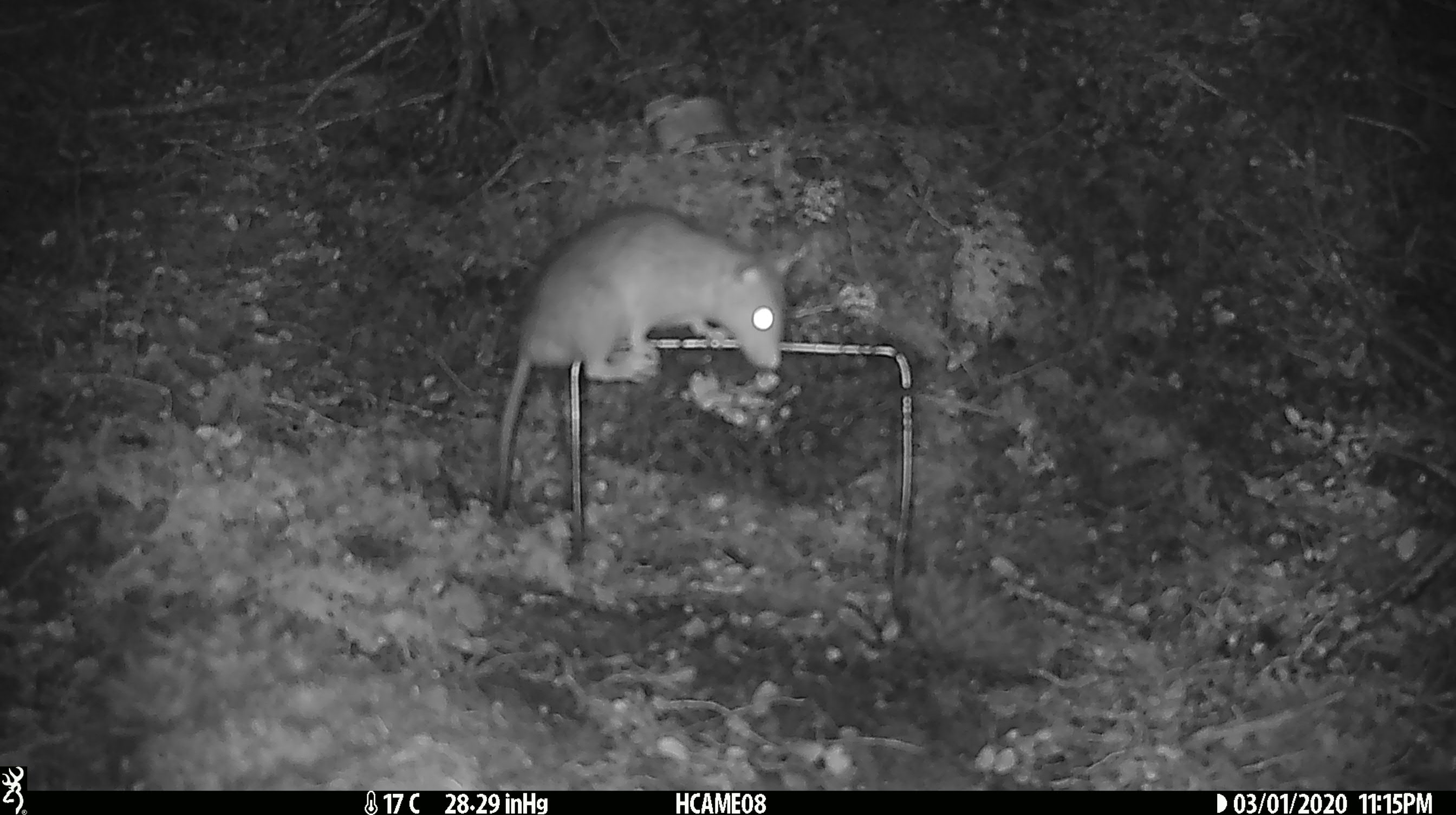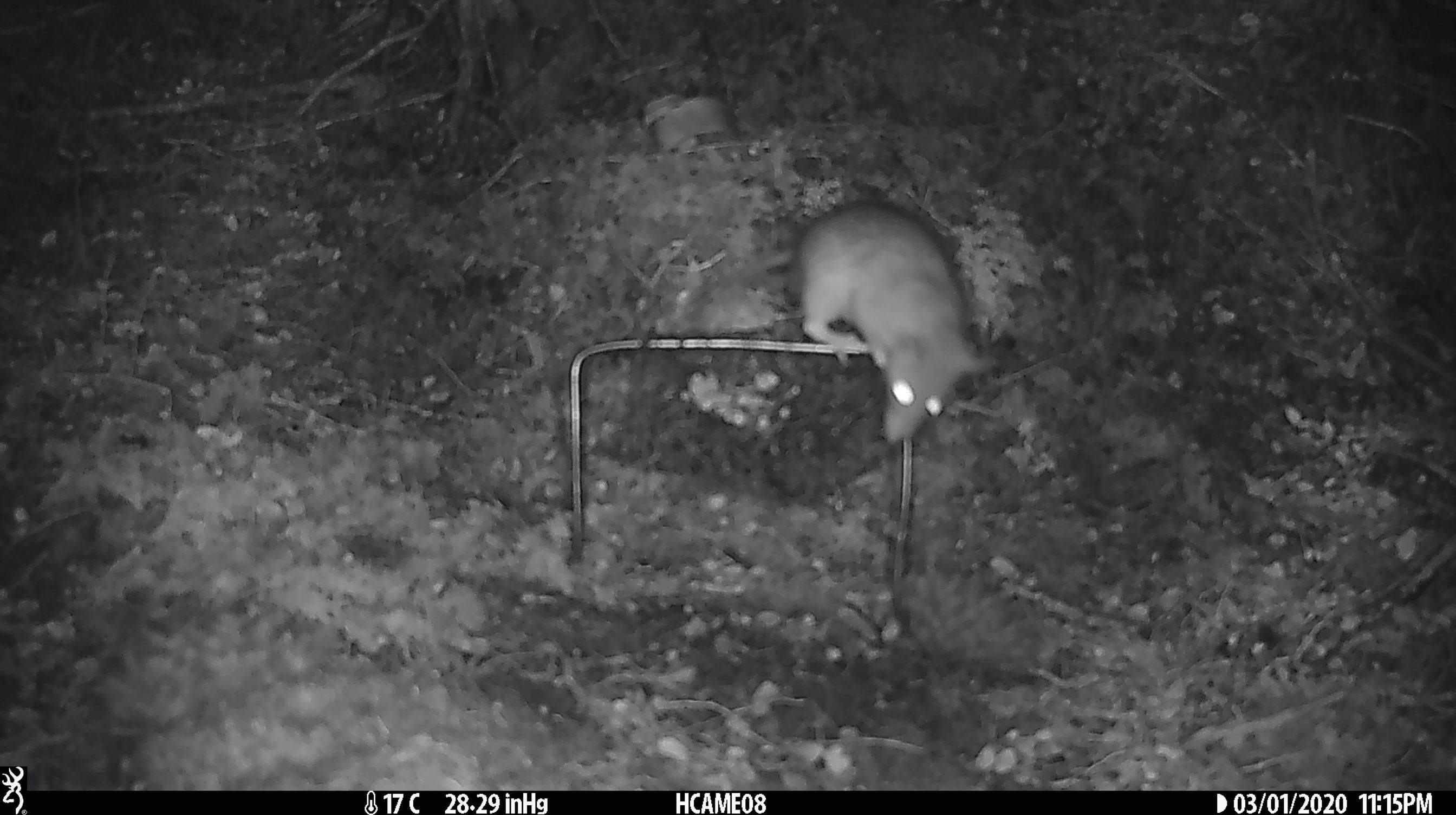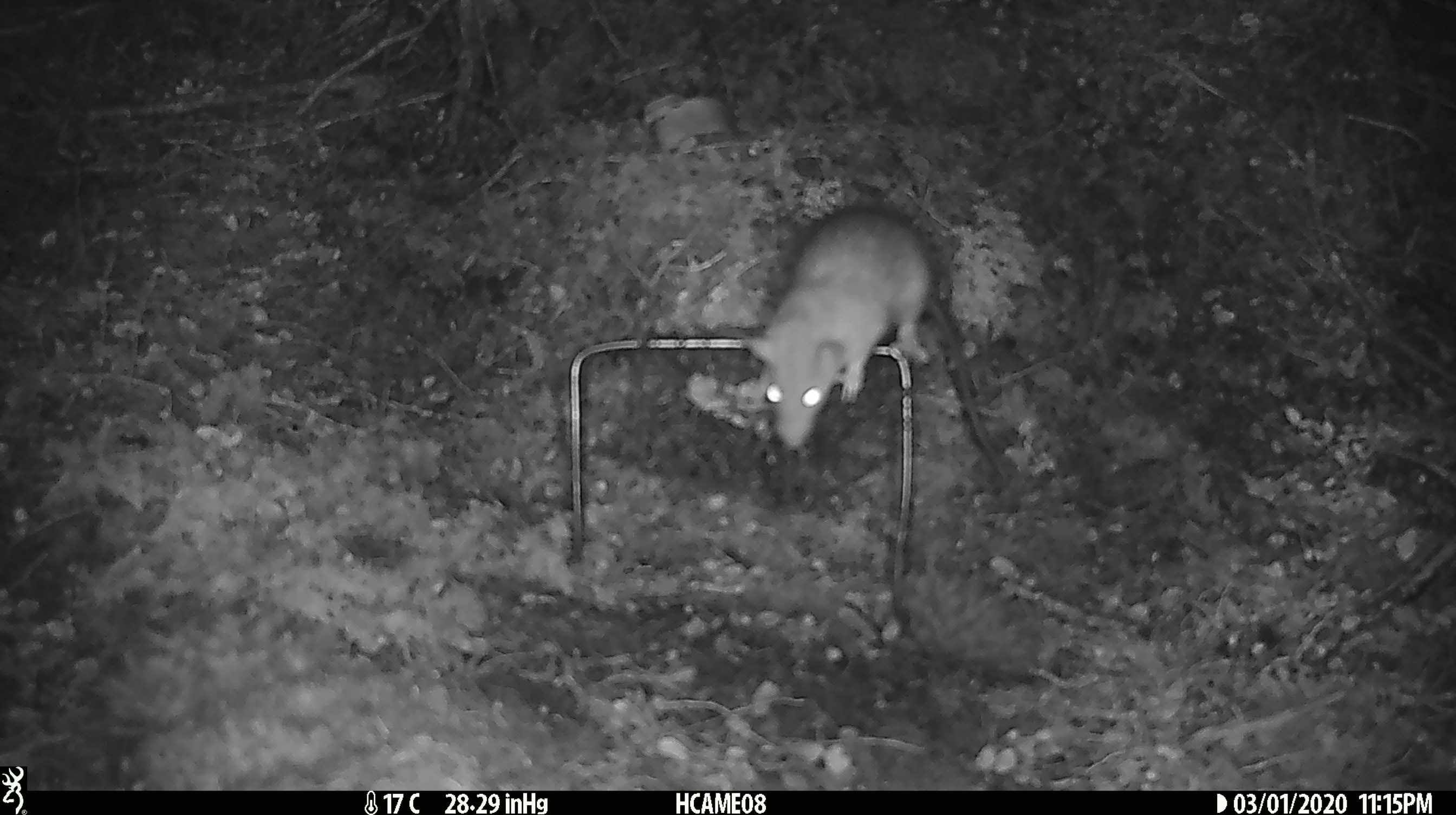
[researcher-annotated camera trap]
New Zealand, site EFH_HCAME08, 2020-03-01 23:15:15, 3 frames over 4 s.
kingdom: Animalia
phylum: Chordata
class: Mammalia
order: Rodentia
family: Muridae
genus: Rattus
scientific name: Rattus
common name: rat